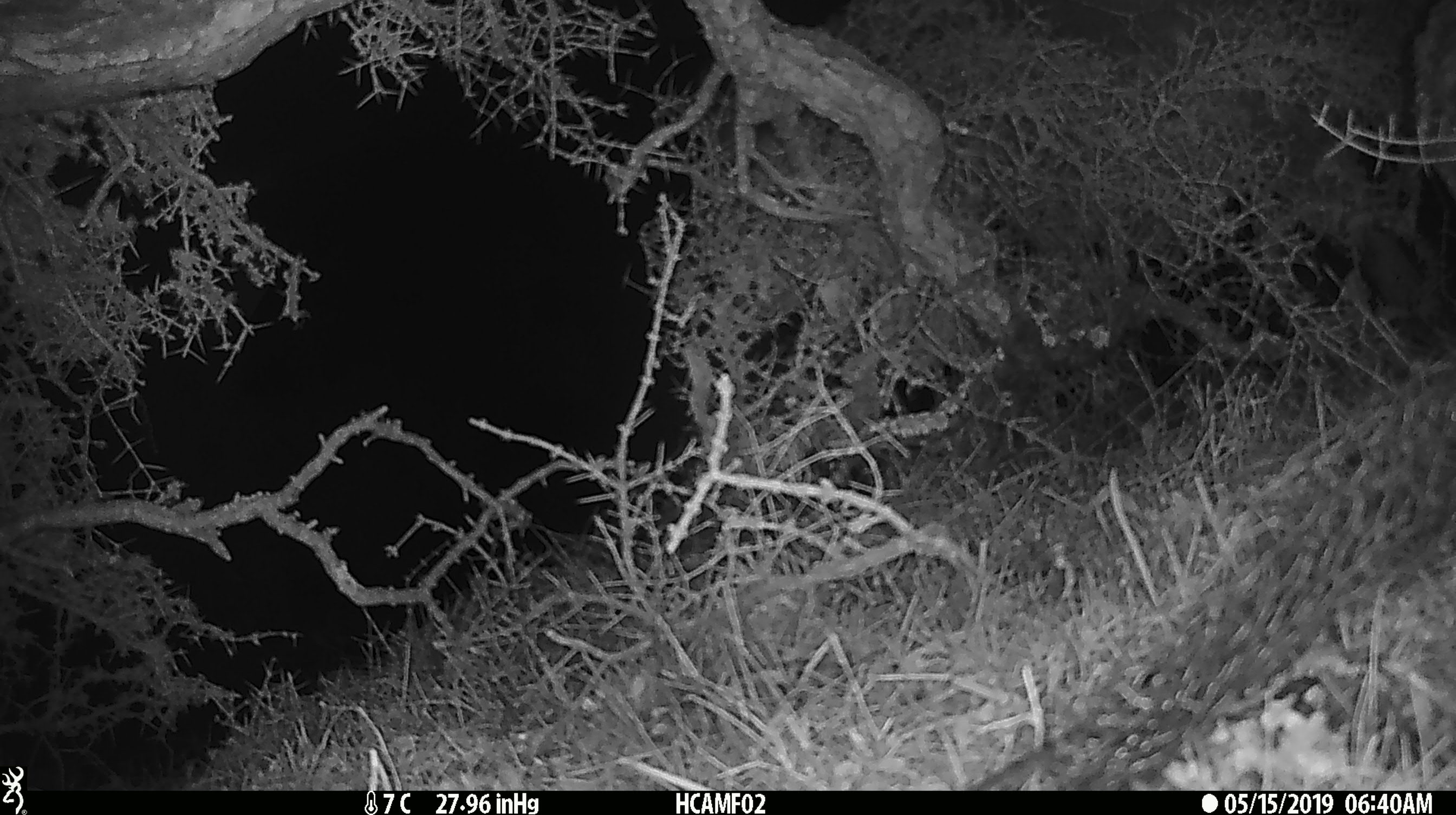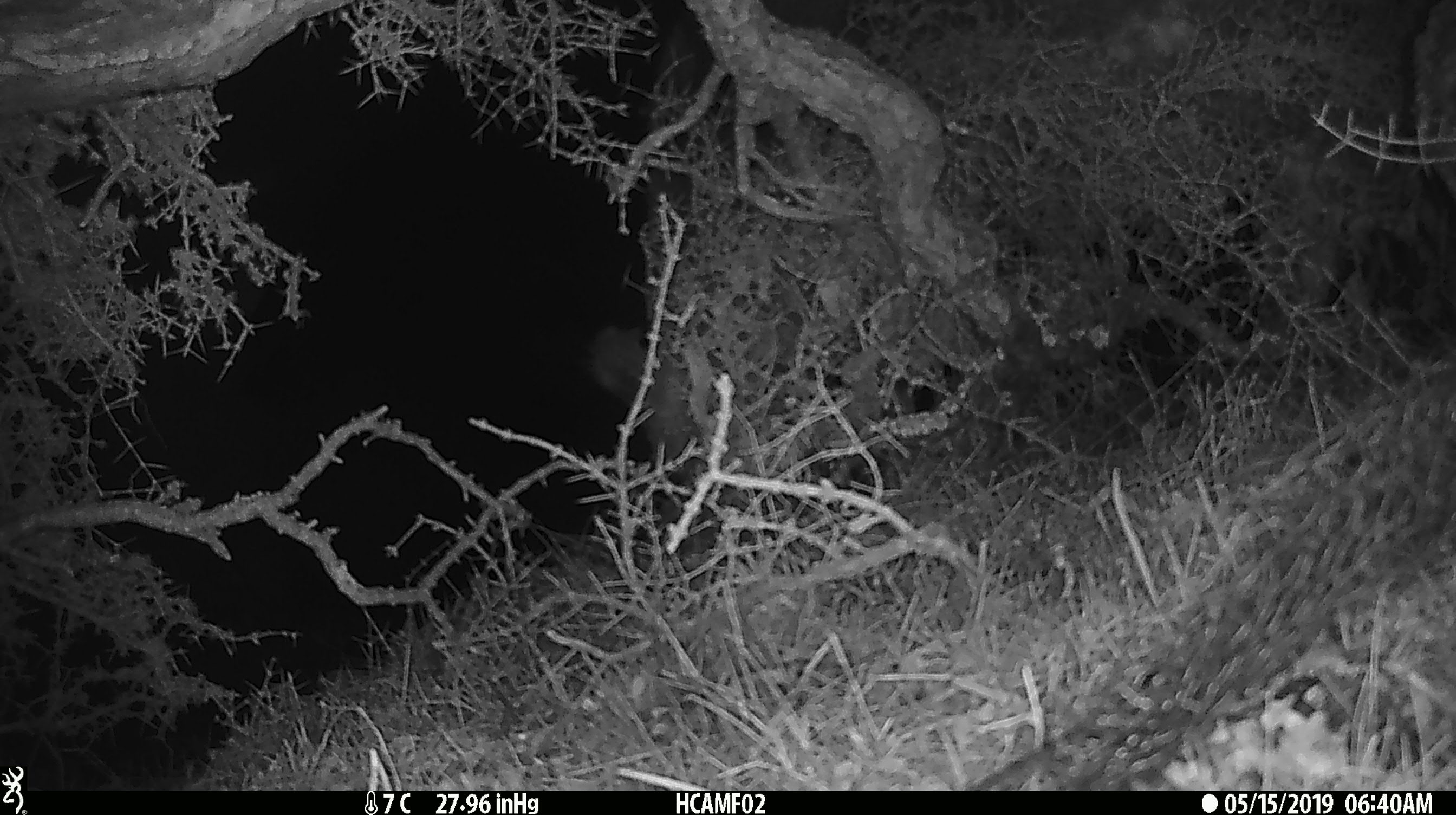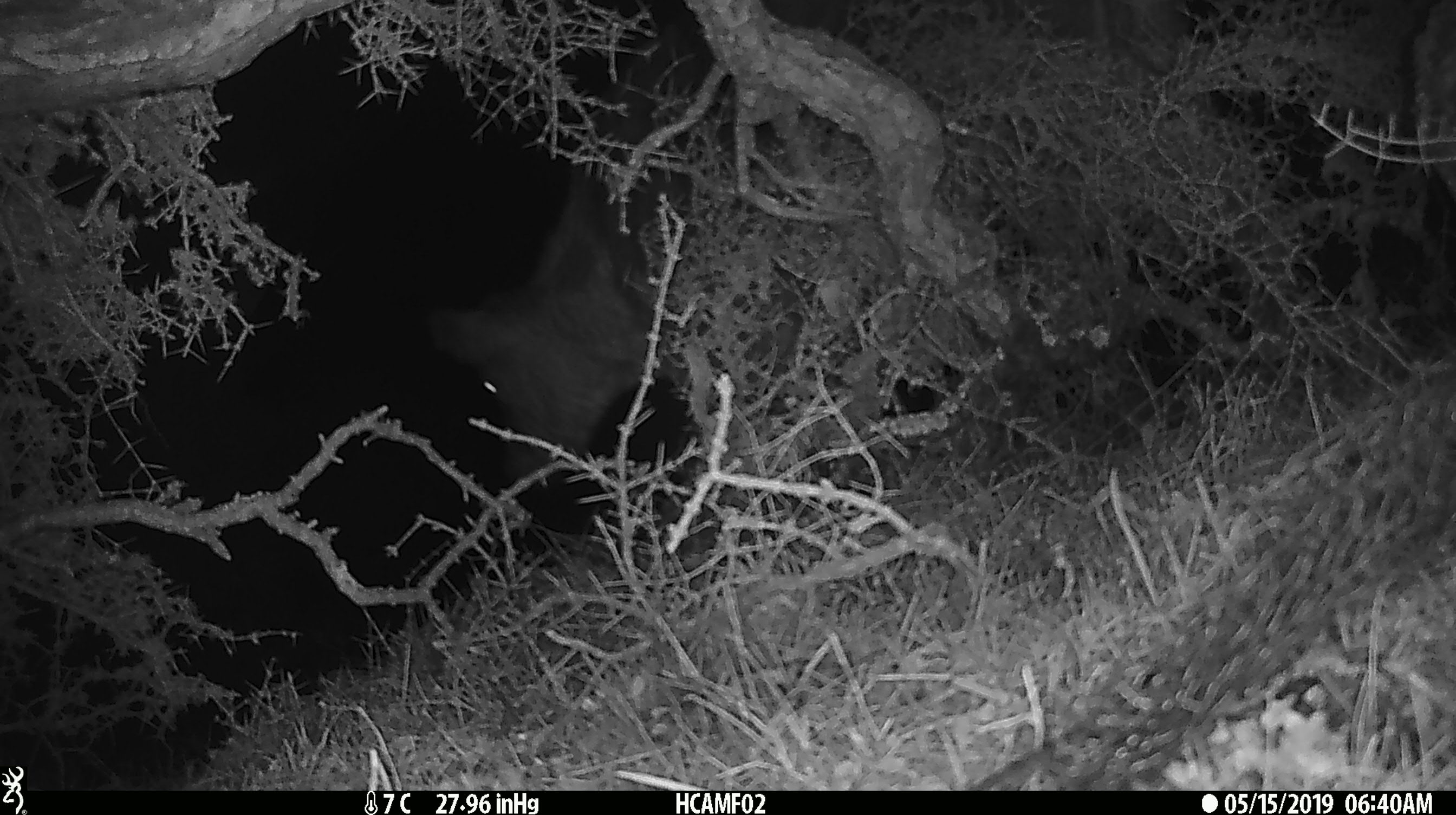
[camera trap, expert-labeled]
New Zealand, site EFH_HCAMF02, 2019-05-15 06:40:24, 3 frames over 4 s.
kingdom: Animalia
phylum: Chordata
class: Mammalia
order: Artiodactyla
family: Bovidae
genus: Bos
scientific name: Bos taurus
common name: domestic cow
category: cow